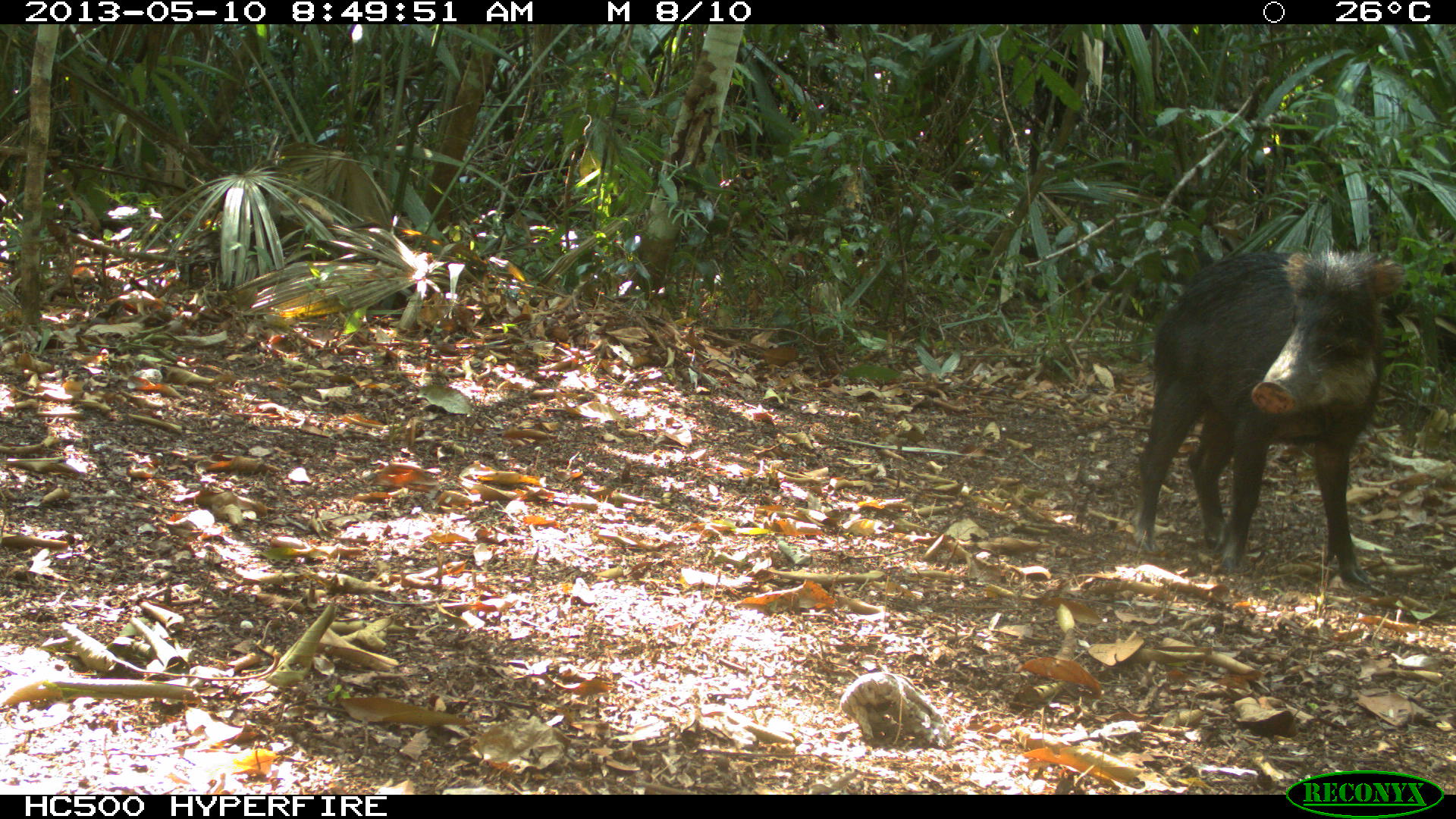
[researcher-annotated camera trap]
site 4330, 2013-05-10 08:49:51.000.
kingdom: Animalia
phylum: Chordata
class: Mammalia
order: Artiodactyla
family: Tayassuidae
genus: Tayassu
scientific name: Tayassu pecari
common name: white-lipped peccary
Tayassu pecari (white-lipped peccary), count 4.